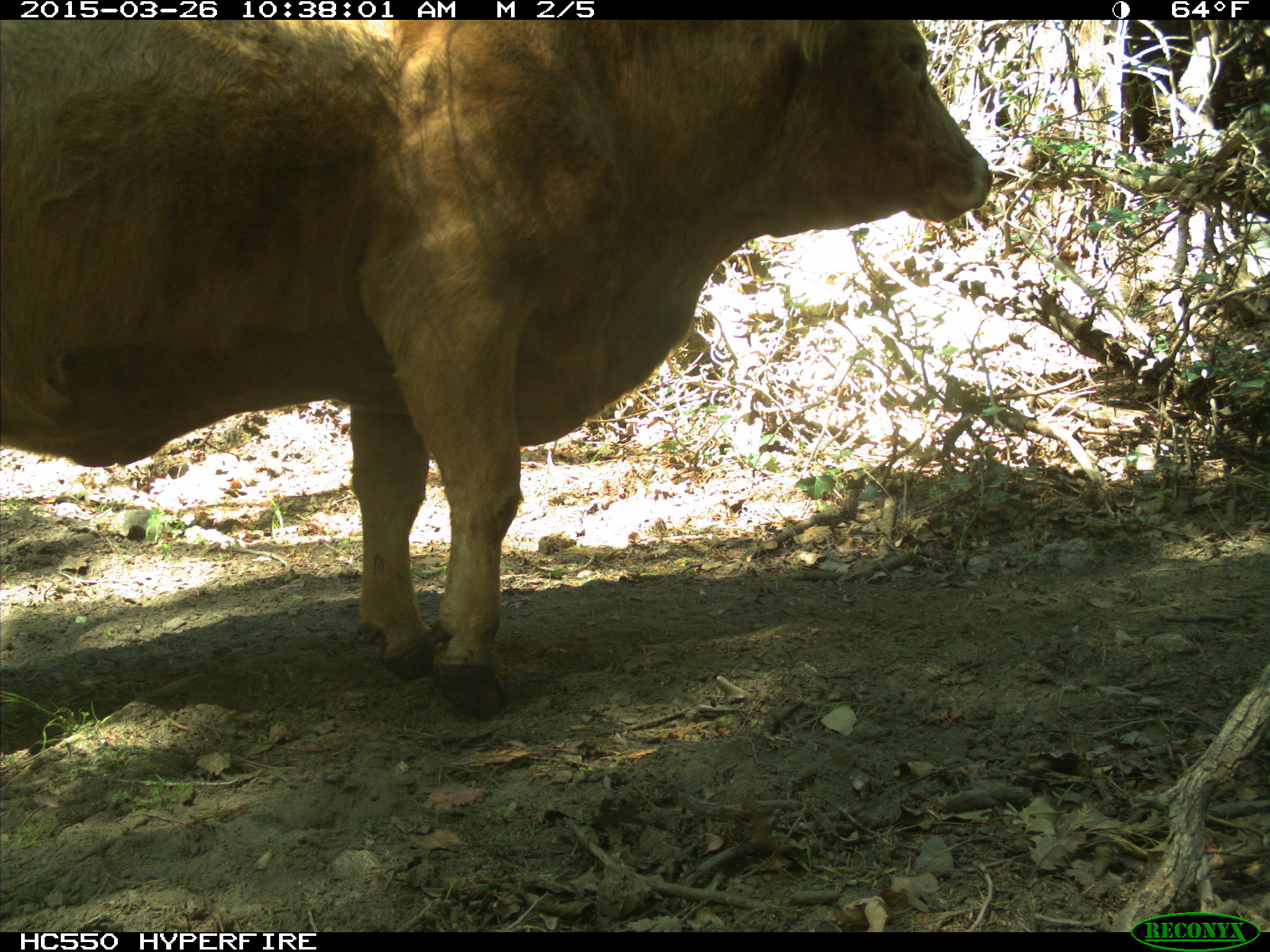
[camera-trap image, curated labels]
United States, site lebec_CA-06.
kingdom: Animalia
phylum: Chordata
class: Mammalia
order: Artiodactyla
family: Bovidae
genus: Bos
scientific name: Bos taurus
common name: domestic cow